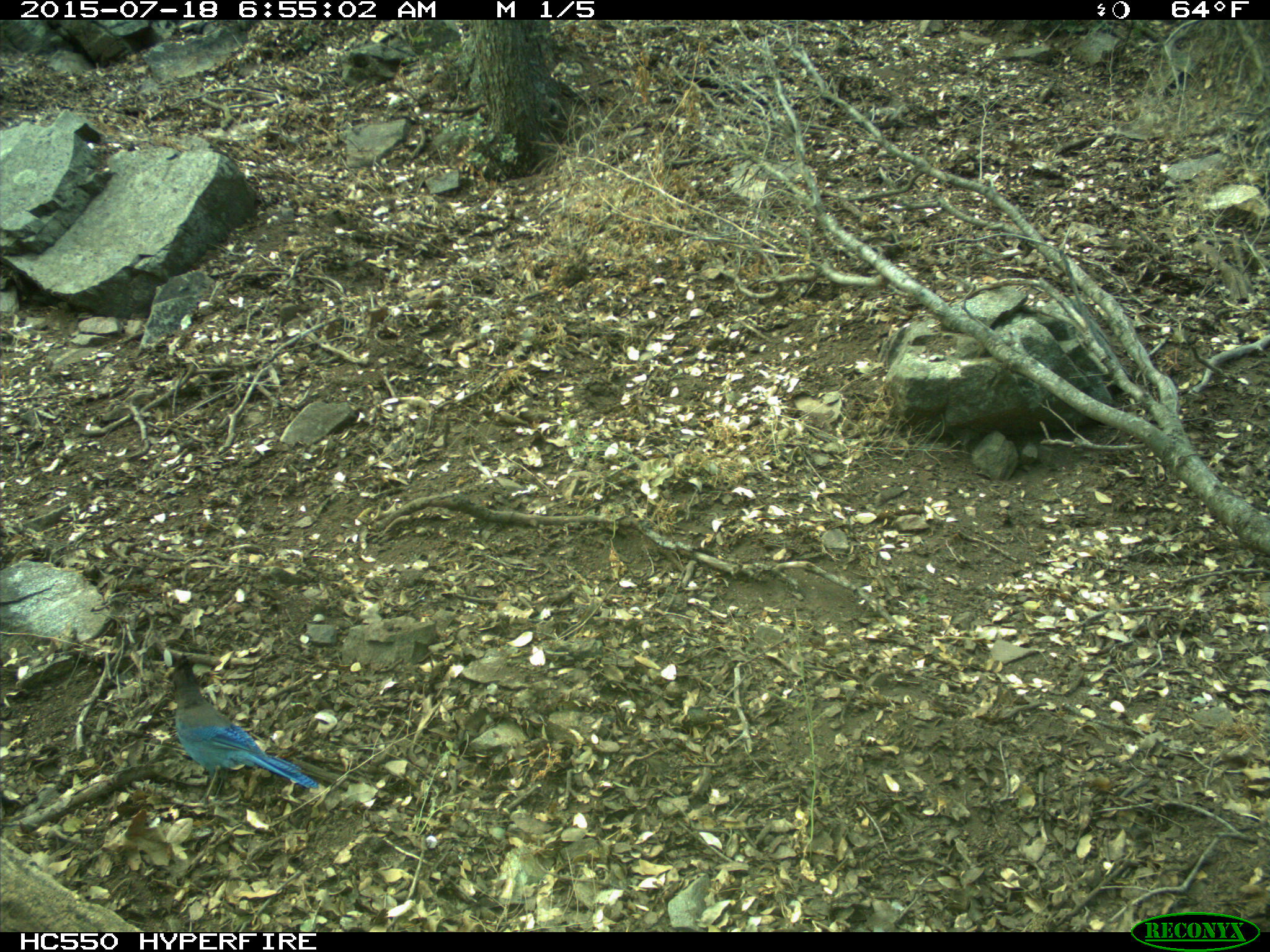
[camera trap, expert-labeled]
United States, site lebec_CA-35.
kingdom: Animalia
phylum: Chordata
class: Aves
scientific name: Aves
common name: birds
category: unidentified bird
Unidentified bird (birds) (Aves).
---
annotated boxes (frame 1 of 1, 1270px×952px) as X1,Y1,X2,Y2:
animal: 166,651,319,805